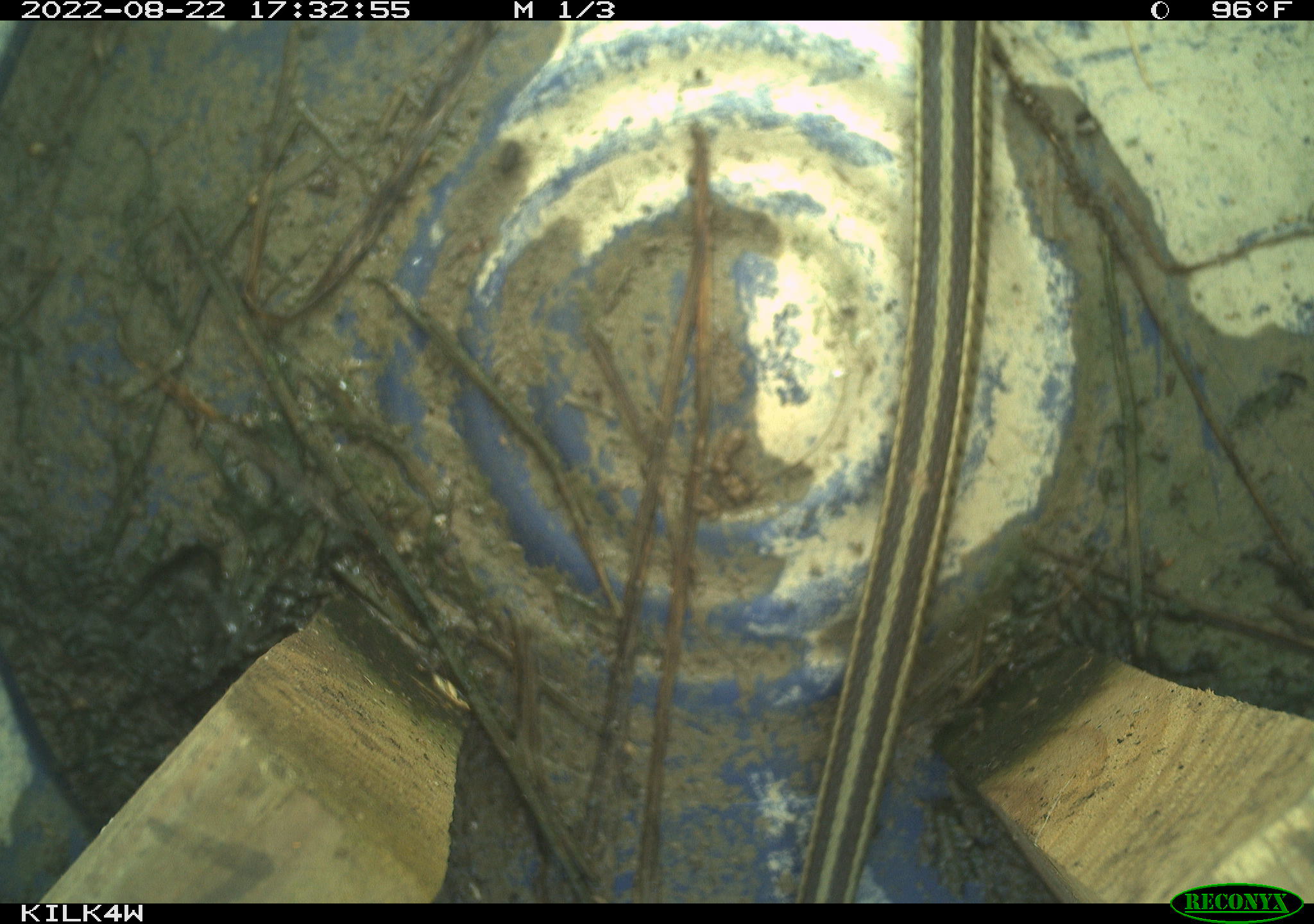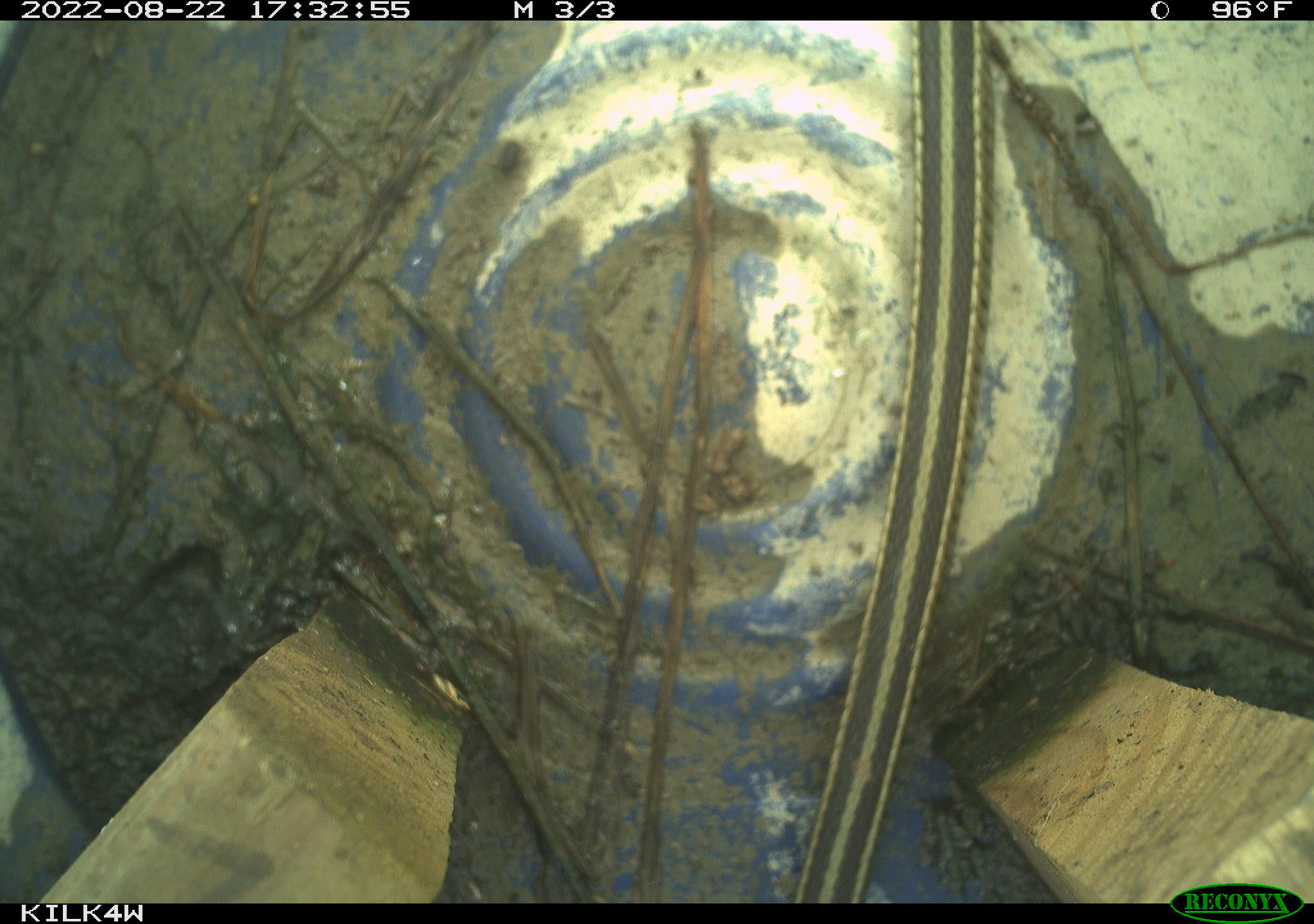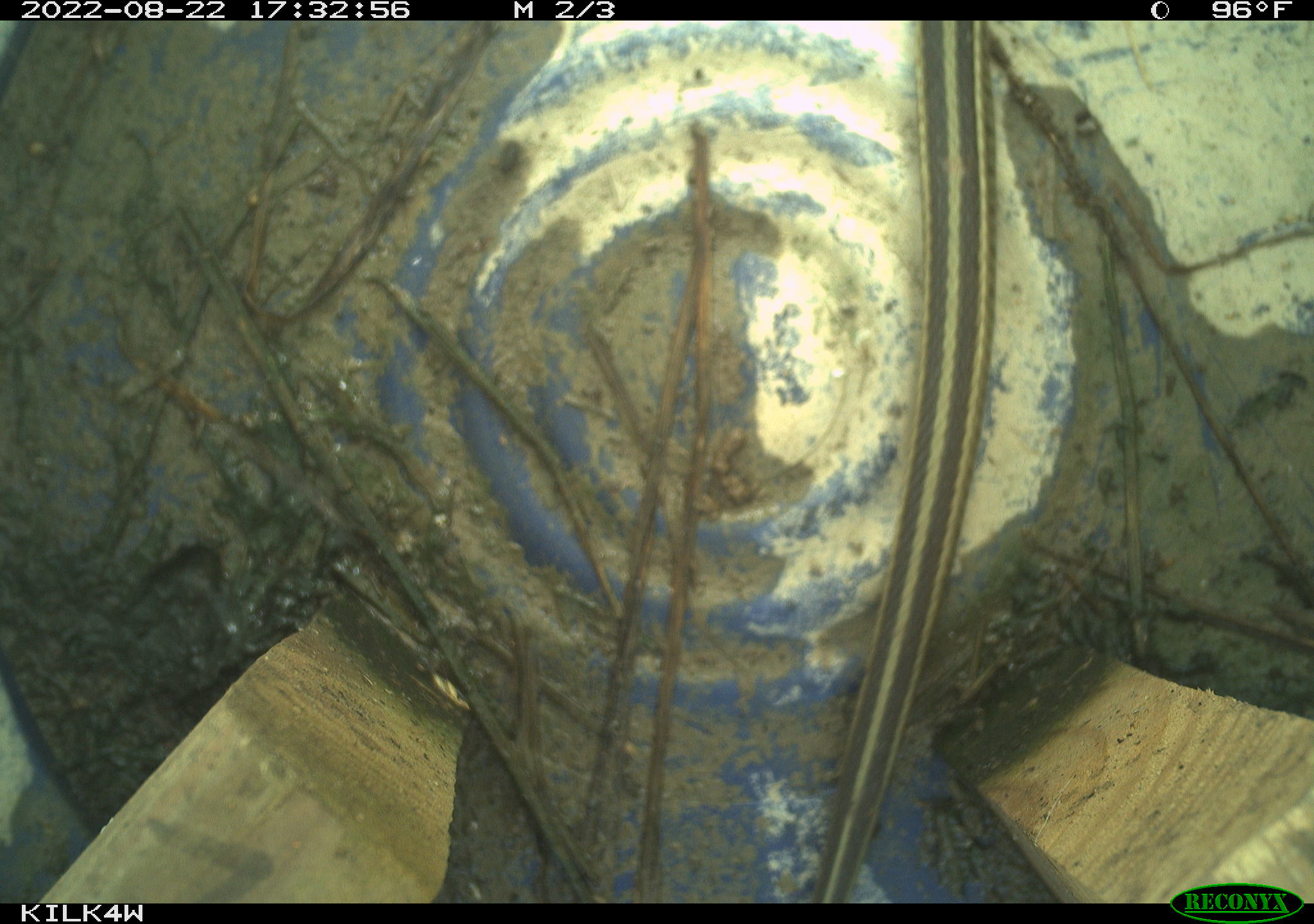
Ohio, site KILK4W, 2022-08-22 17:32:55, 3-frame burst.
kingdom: Animalia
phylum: Chordata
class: Reptilia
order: Squamata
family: Colubridae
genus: Thamnophis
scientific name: Thamnophis sirtalis sirtalis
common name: eastern gartersnake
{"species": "eastern gartersnake (Thamnophis sirtalis sirtalis)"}